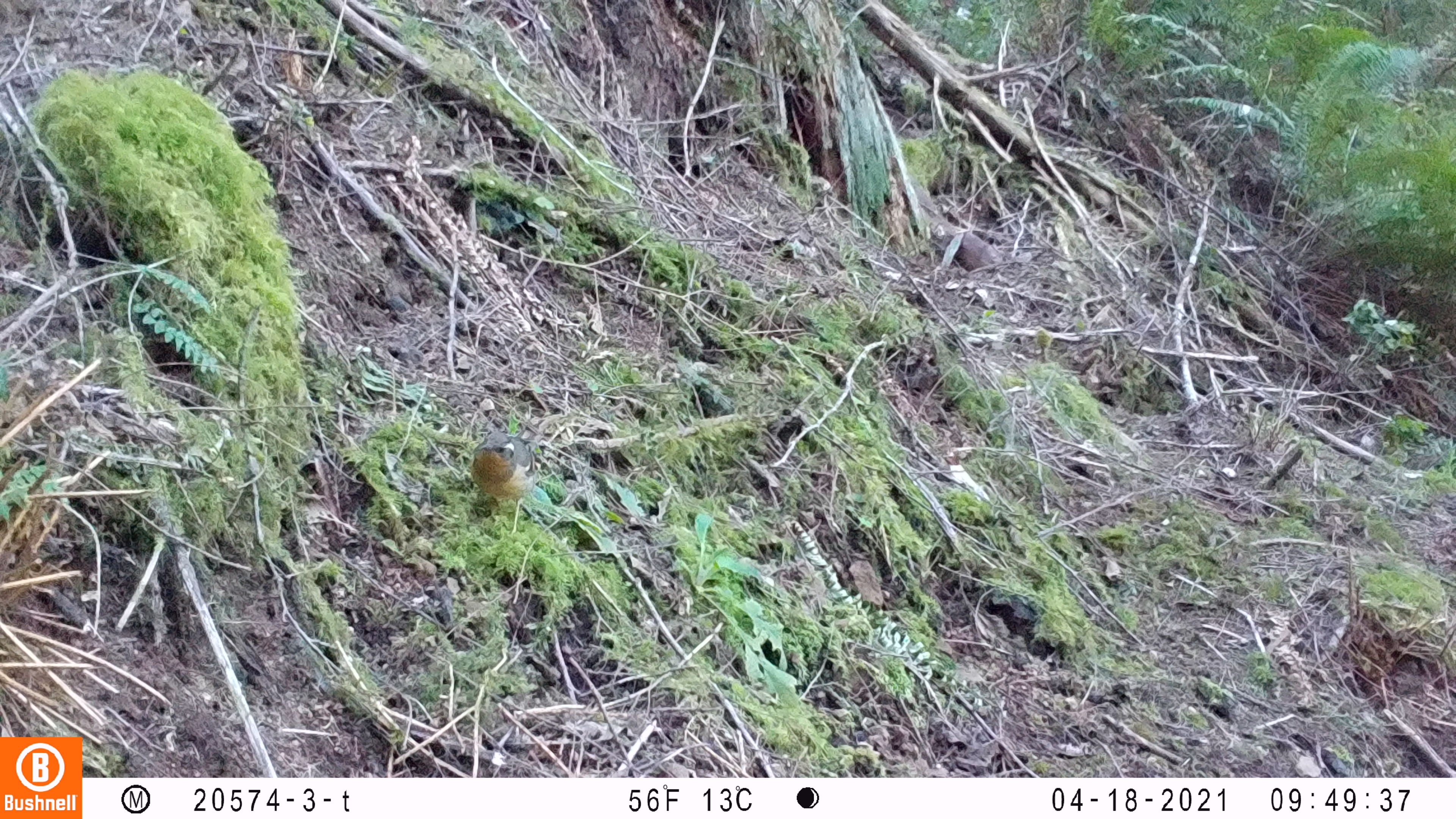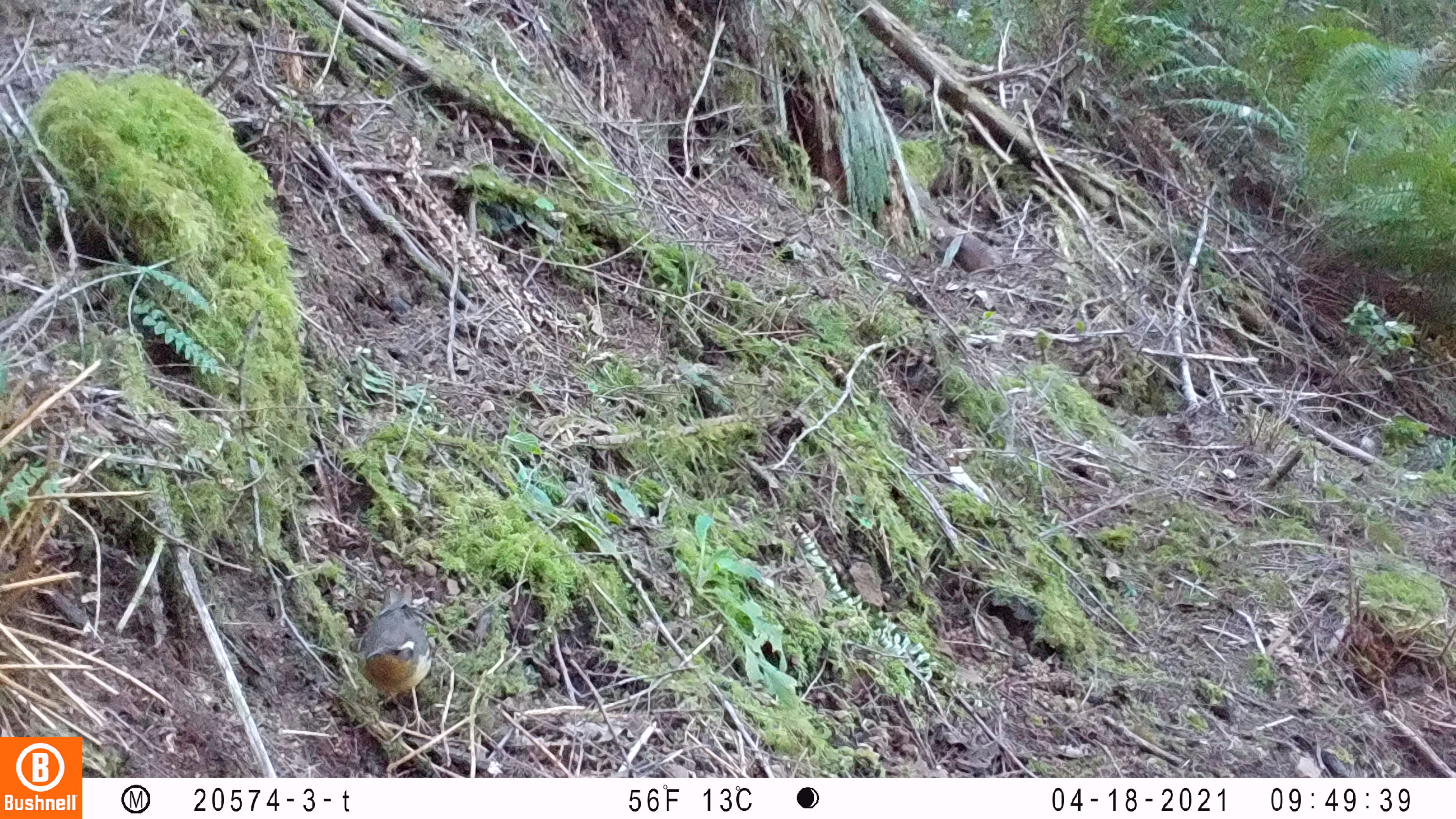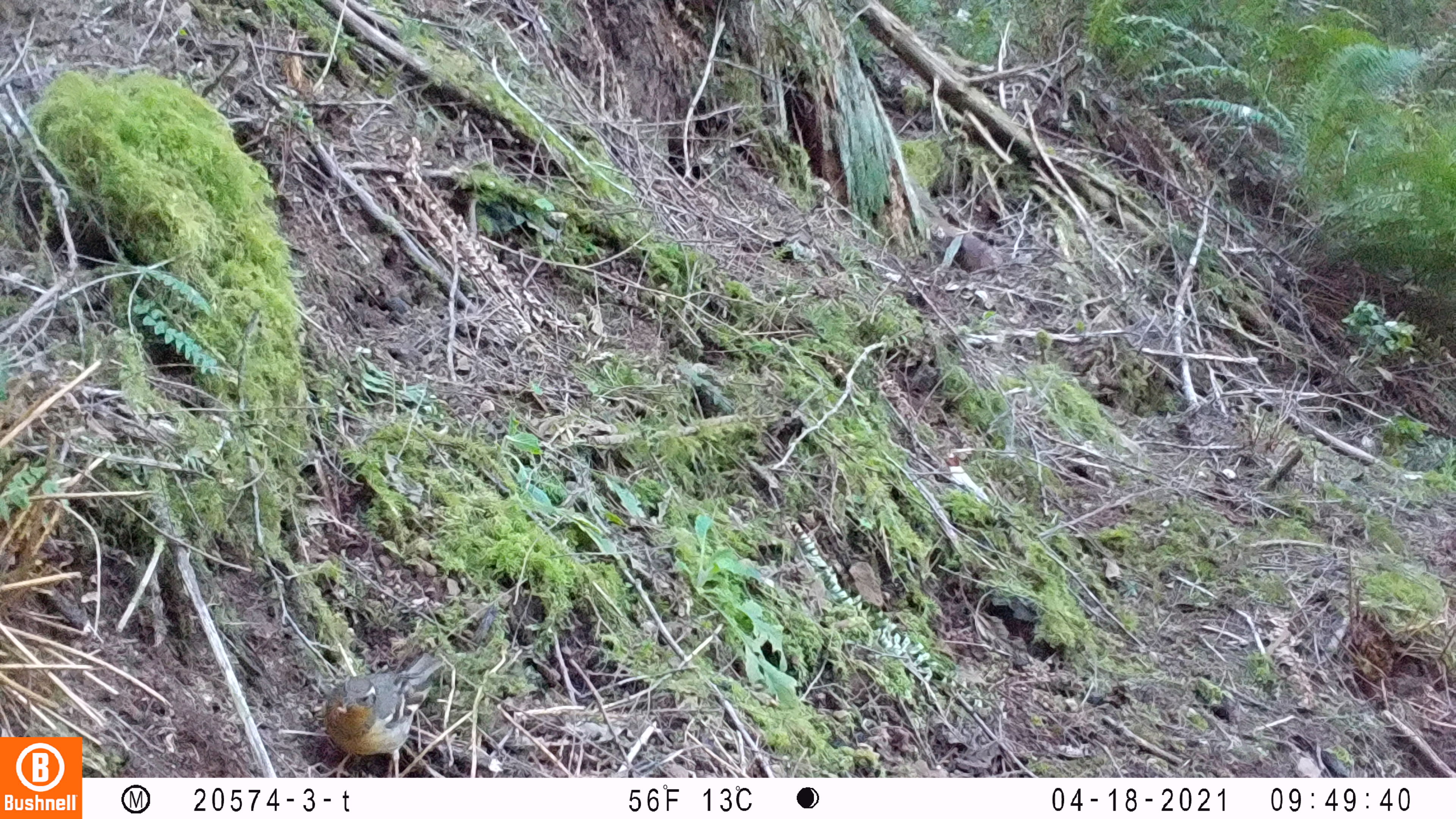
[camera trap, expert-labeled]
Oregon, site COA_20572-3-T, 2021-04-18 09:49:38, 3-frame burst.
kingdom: Animalia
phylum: Chordata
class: Aves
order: Passeriformes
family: Turdidae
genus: Ixoreus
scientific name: Ixoreus naevius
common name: varied thrush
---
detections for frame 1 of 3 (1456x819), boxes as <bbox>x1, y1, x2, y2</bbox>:
varied thrush: <bbox>465, 425, 547, 544</bbox>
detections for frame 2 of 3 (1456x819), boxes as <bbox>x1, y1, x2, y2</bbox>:
varied thrush: <bbox>350, 582, 438, 731</bbox>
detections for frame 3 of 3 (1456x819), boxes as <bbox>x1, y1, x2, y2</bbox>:
varied thrush: <bbox>309, 645, 447, 774</bbox>